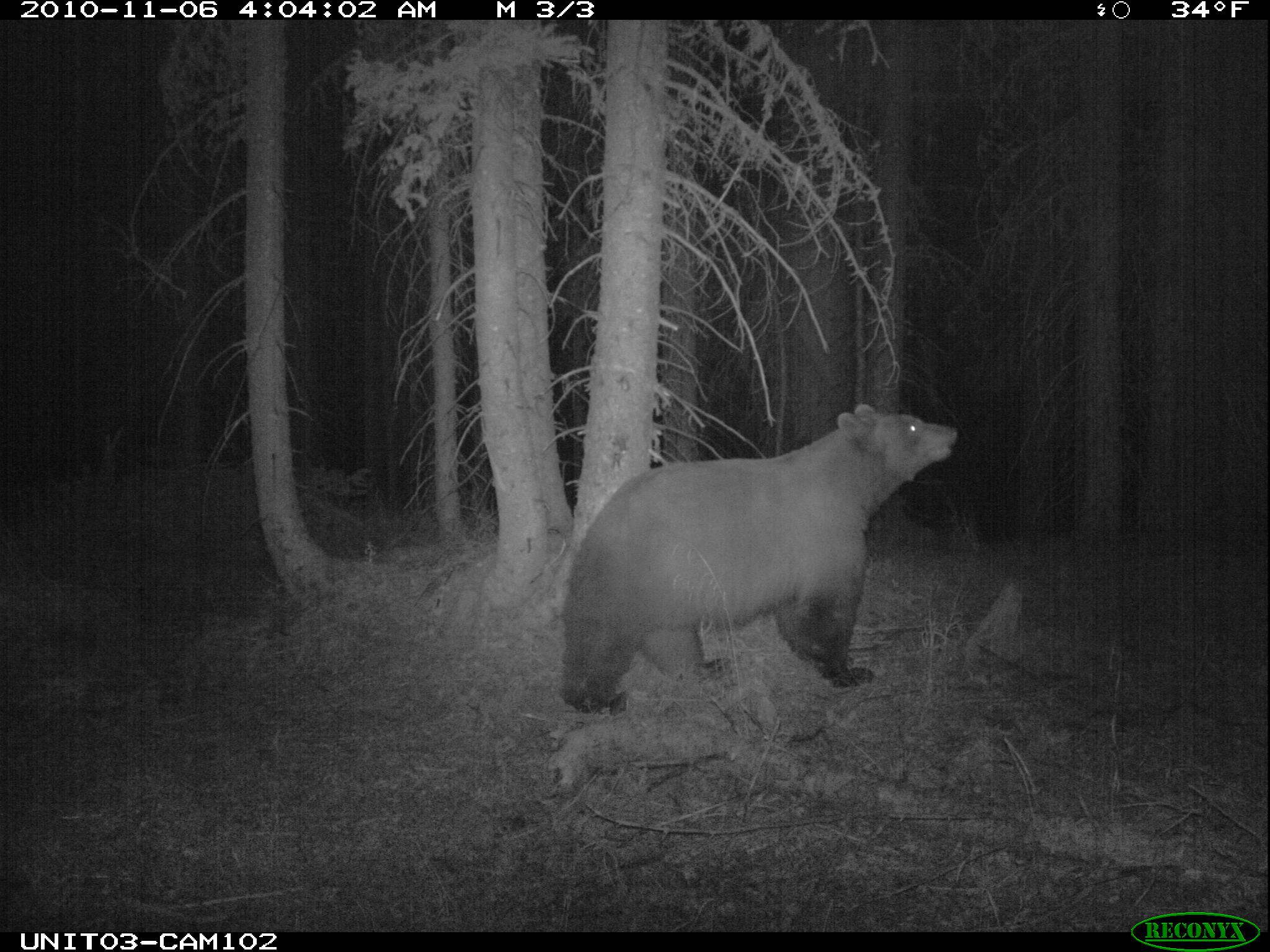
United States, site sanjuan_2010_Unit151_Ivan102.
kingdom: Animalia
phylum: Chordata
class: Mammalia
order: Carnivora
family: Ursidae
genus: Ursus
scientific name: Ursus americanus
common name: american black bear